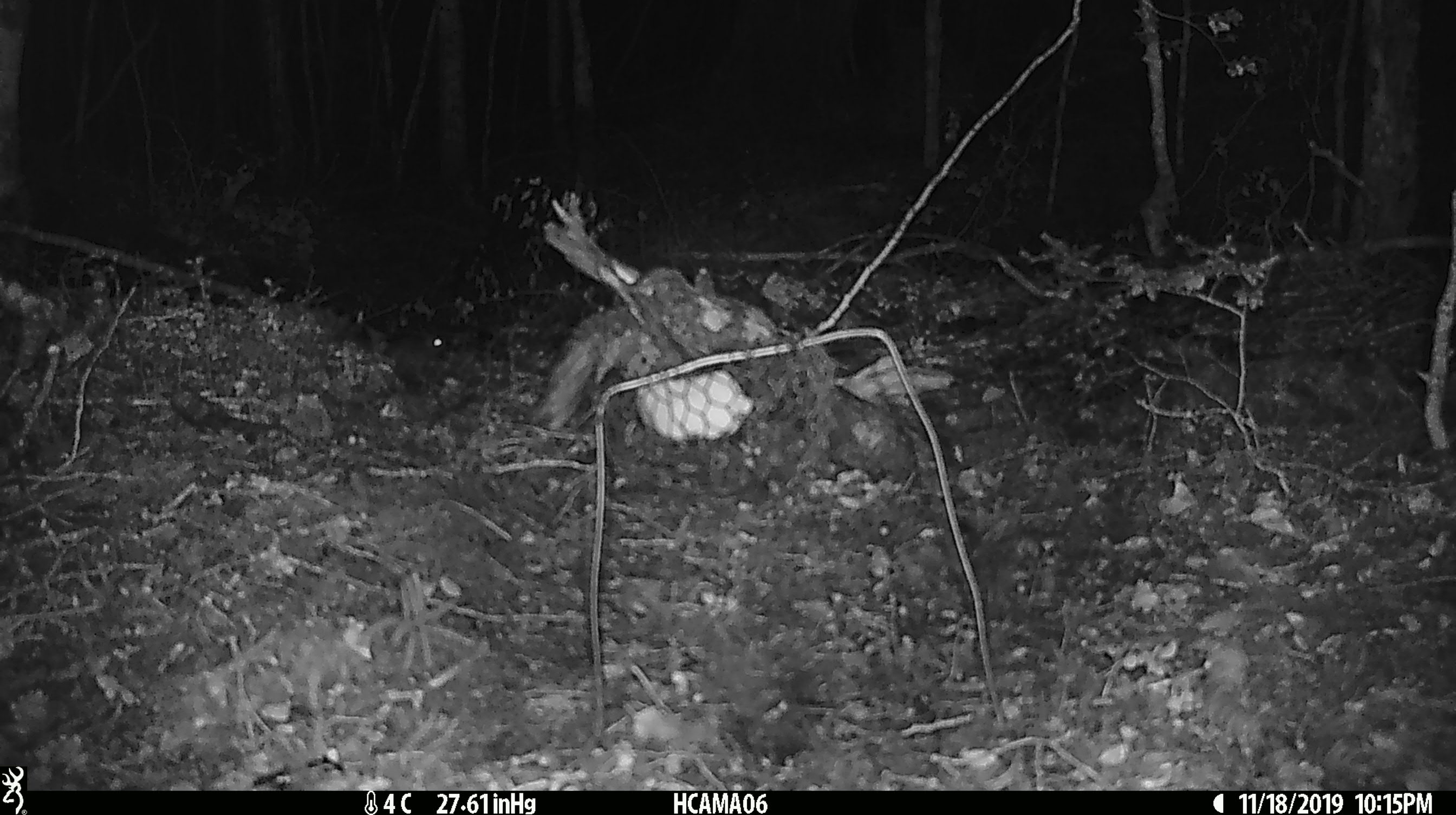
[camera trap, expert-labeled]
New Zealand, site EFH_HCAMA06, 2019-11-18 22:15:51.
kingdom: Animalia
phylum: Chordata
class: Mammalia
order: Rodentia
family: Muridae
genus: Mus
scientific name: Mus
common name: mouse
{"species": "mouse (Mus)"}